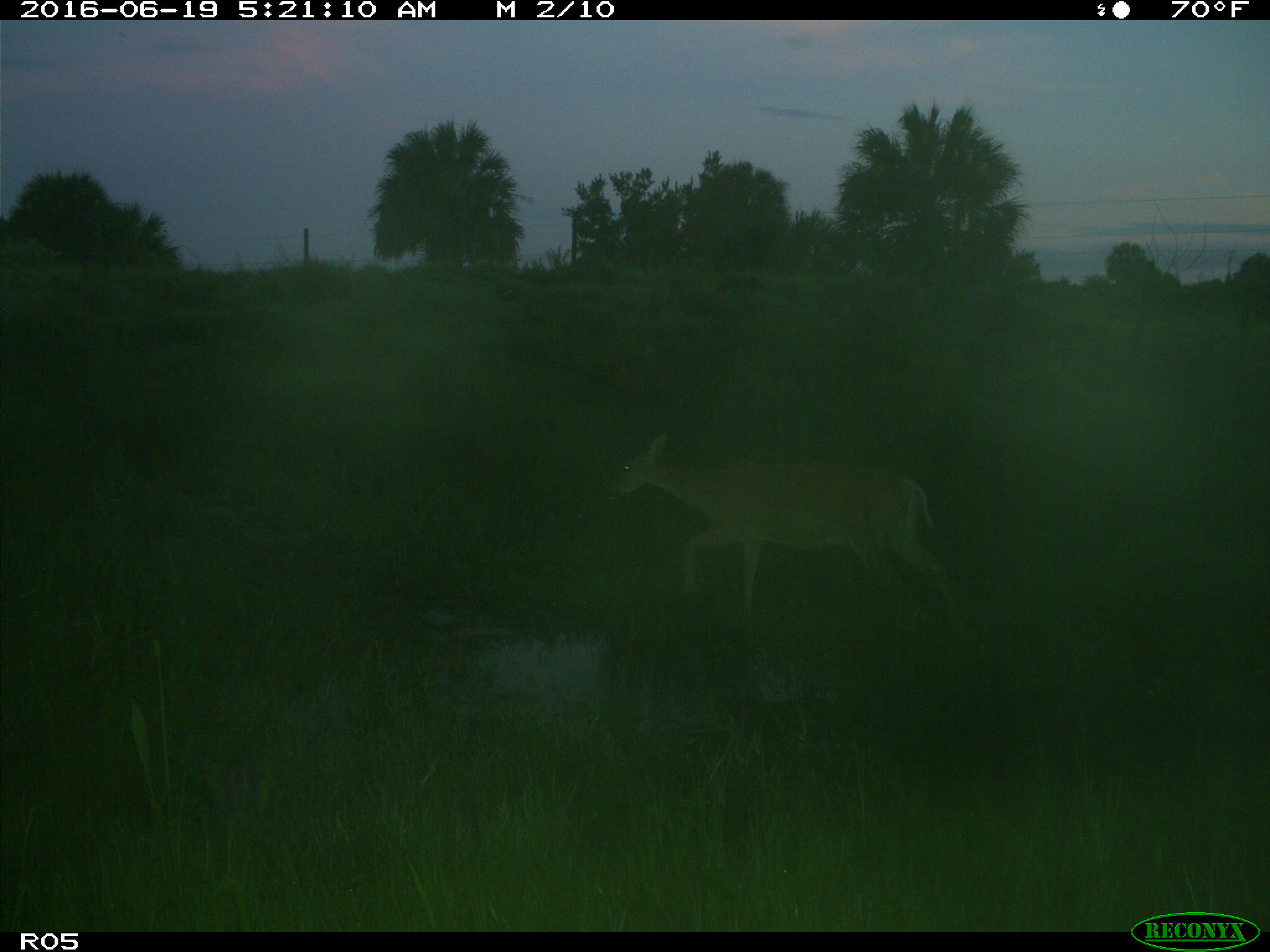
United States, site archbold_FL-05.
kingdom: Animalia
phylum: Chordata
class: Mammalia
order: Artiodactyla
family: Cervidae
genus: Odocoileus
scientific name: Odocoileus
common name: deer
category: unidentified deer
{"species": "unidentified deer (deer) (Odocoileus)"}